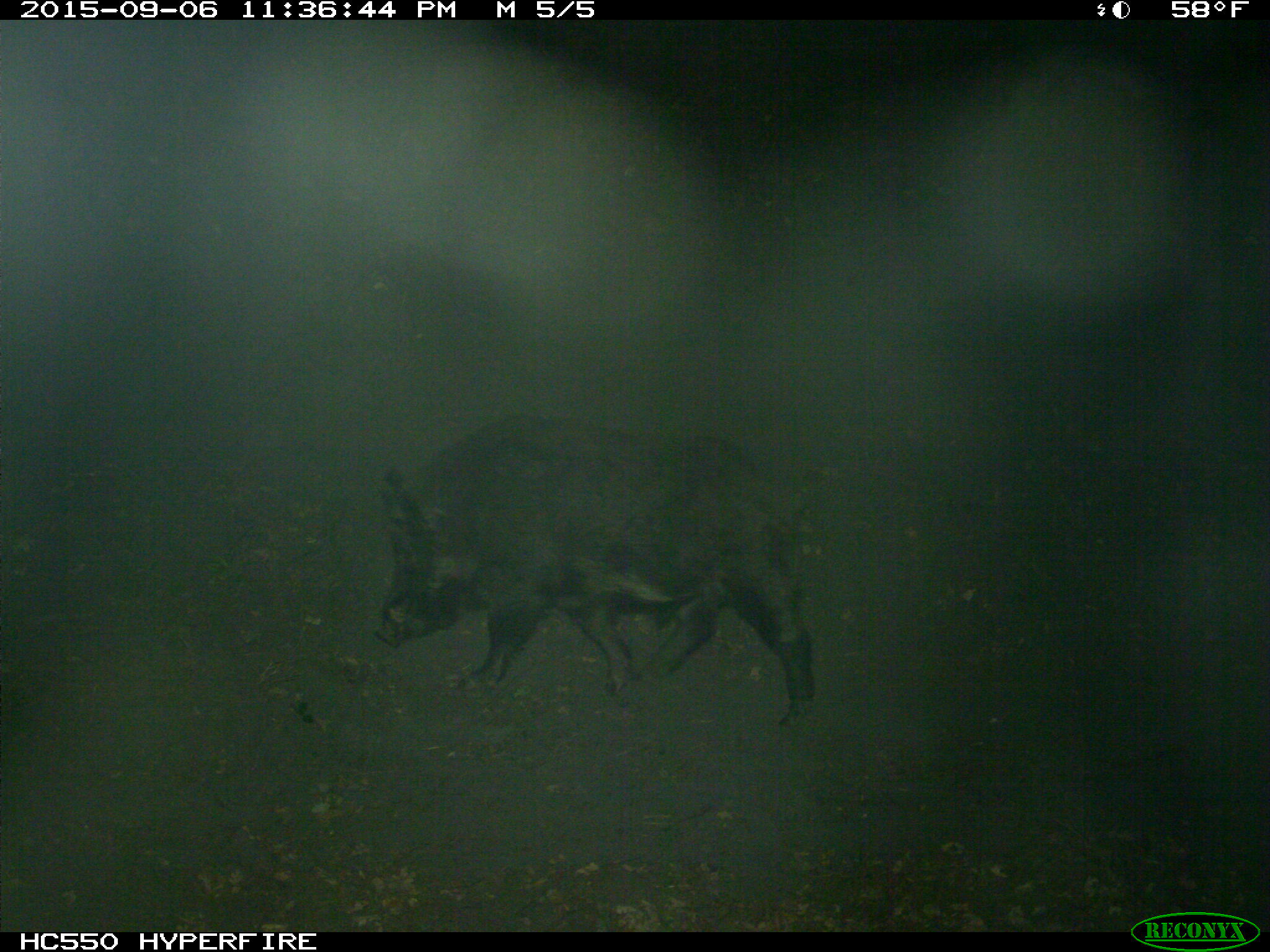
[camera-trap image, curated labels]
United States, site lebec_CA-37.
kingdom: Animalia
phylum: Chordata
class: Mammalia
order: Artiodactyla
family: Suidae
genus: Sus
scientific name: Sus scrofa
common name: wild boar